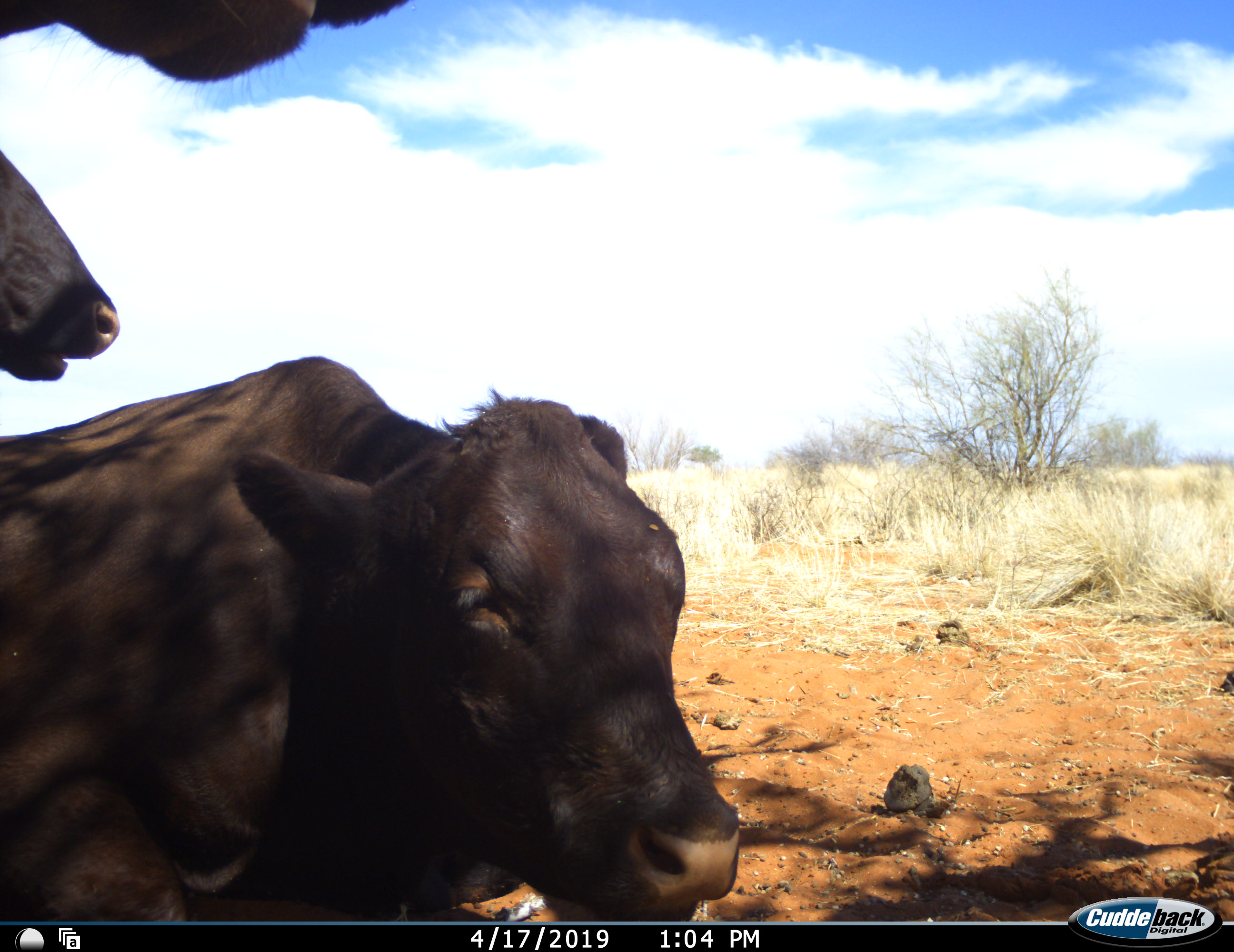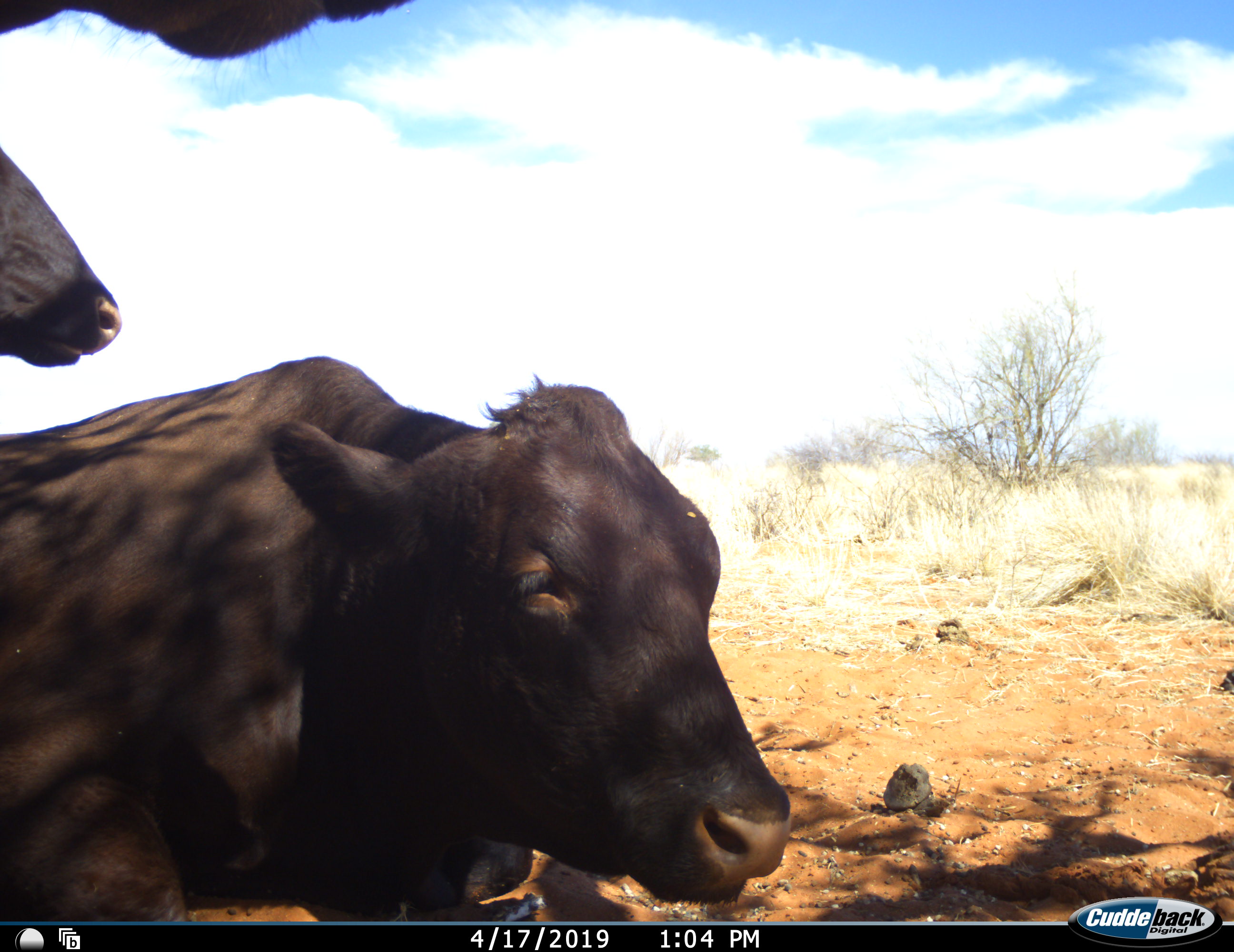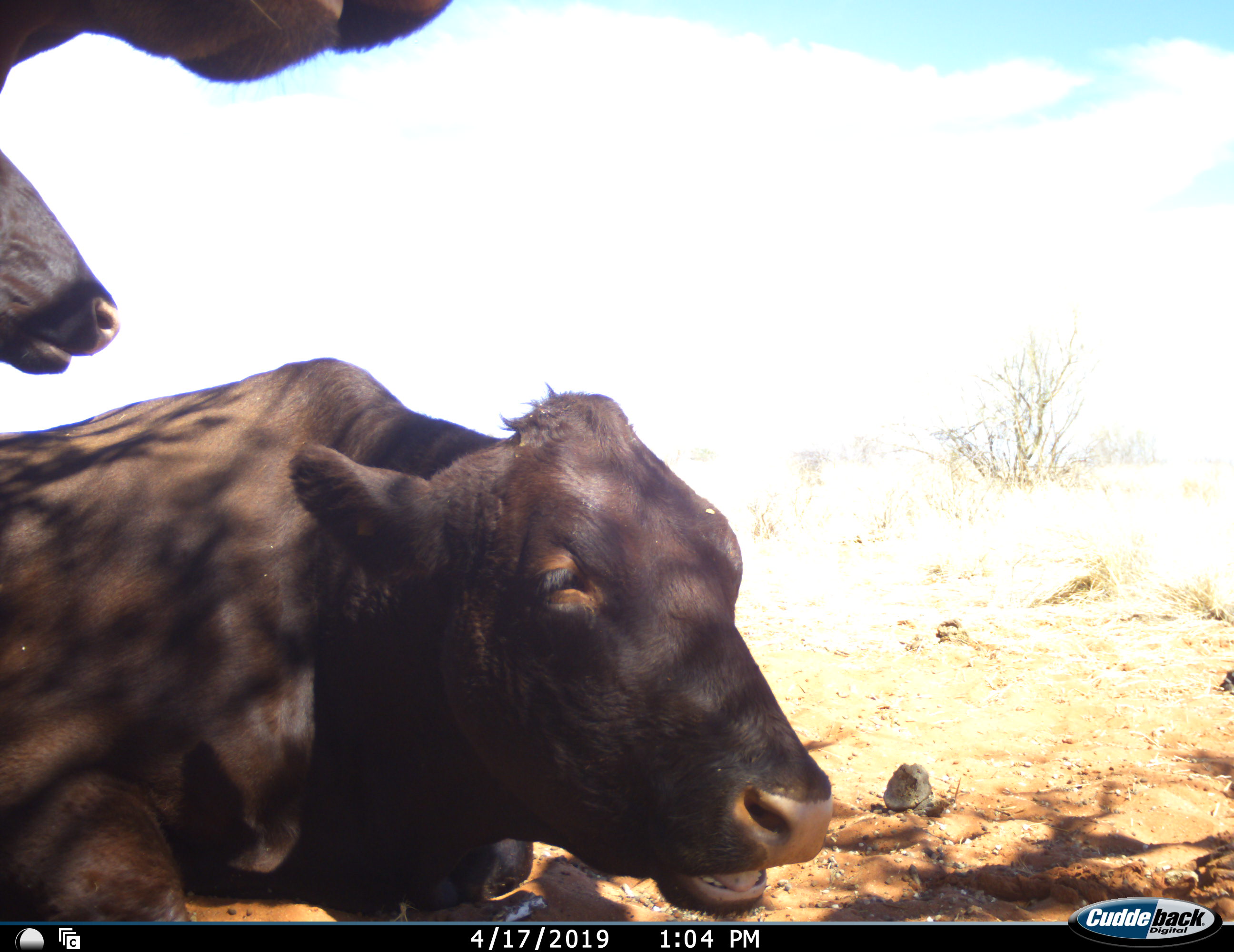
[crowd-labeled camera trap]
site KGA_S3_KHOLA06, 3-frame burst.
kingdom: Animalia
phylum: Chordata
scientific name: Vertebrata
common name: domestic animal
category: domesticanimal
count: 3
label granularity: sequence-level